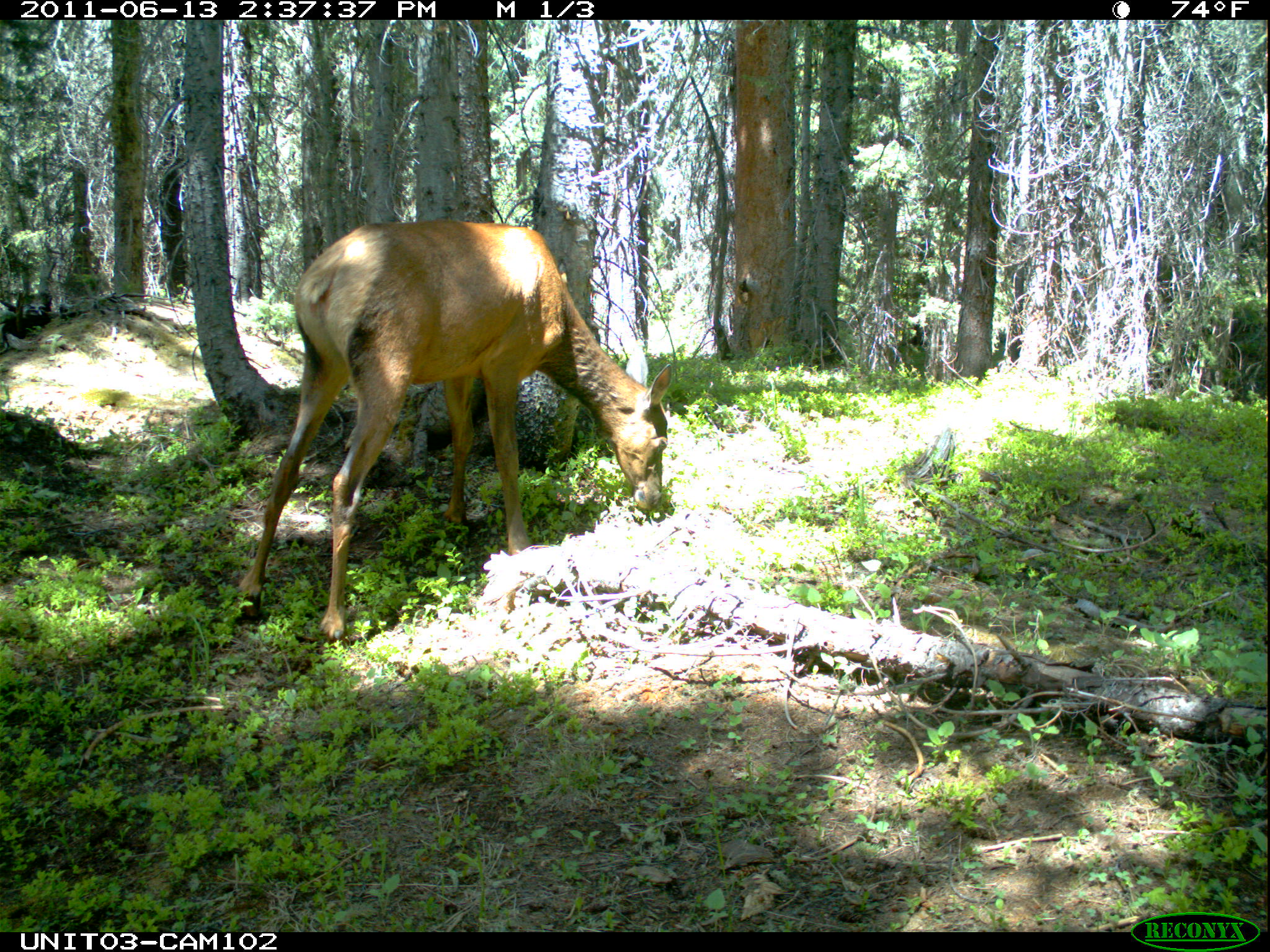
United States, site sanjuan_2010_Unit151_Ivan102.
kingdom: Animalia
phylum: Chordata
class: Mammalia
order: Artiodactyla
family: Cervidae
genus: Cervus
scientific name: Cervus elaphus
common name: red deer